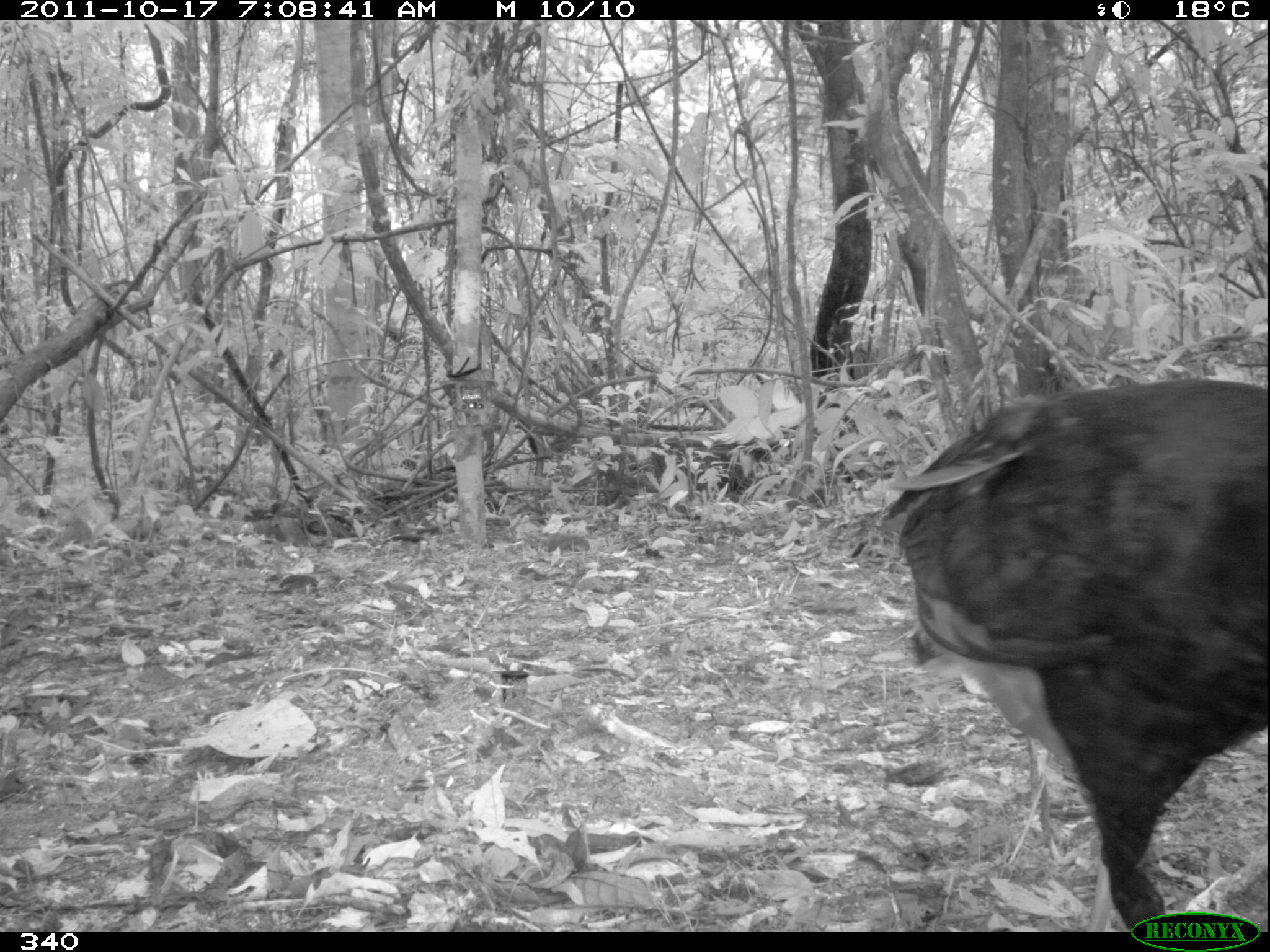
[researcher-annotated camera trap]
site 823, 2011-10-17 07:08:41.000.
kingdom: Animalia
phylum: Chordata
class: Aves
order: Galliformes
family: Cracidae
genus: Mitu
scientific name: Mitu tuberosum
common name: razor-billed curassow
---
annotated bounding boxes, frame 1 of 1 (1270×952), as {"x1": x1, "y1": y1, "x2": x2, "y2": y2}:
mitu tuberosum: {"x1": 886, "y1": 379, "x2": 1268, "y2": 932}